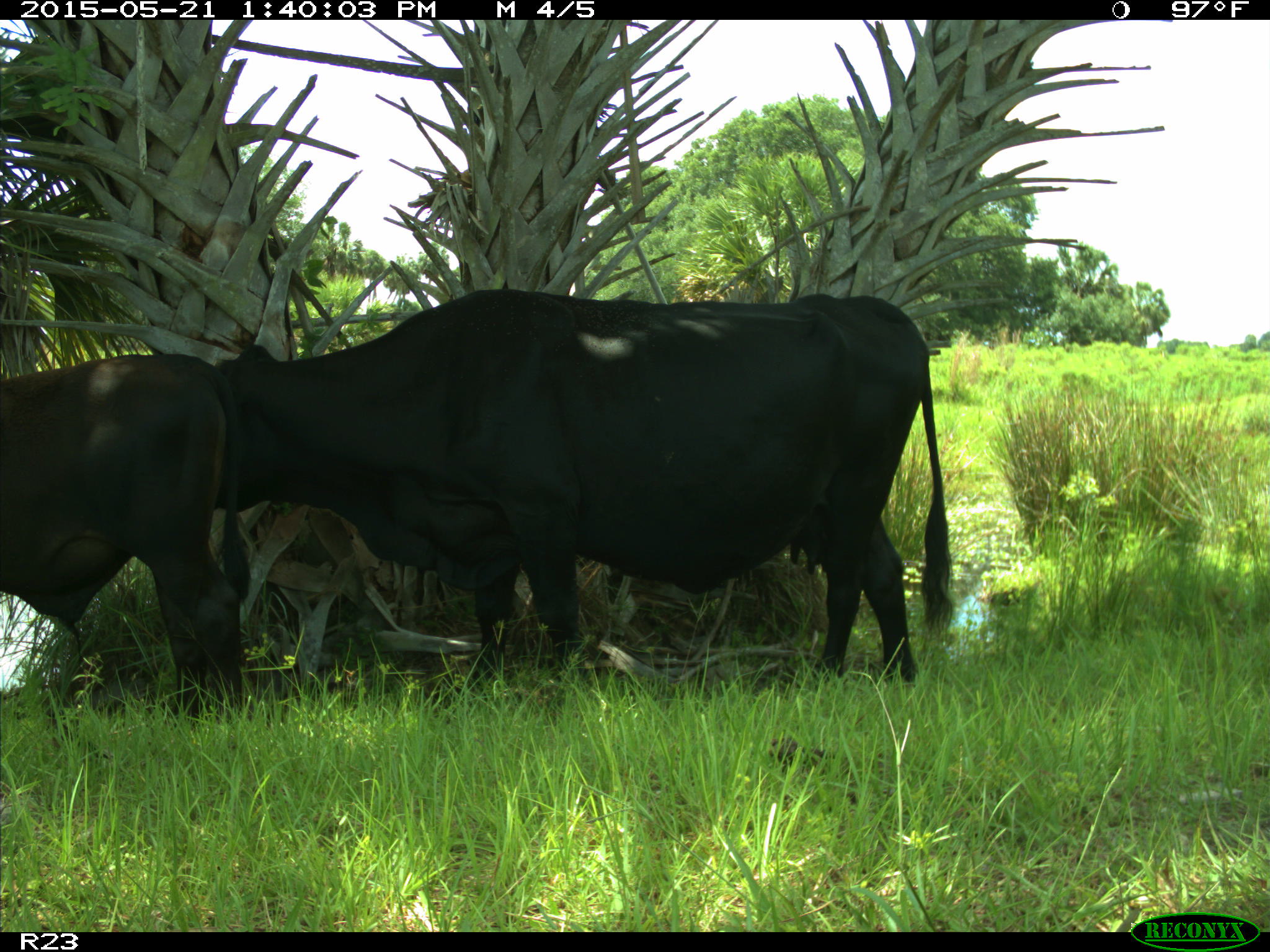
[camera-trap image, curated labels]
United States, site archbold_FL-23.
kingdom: Animalia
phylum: Chordata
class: Mammalia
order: Artiodactyla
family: Bovidae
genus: Bos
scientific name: Bos taurus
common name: domestic cow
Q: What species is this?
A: Bos taurus (domestic cow).